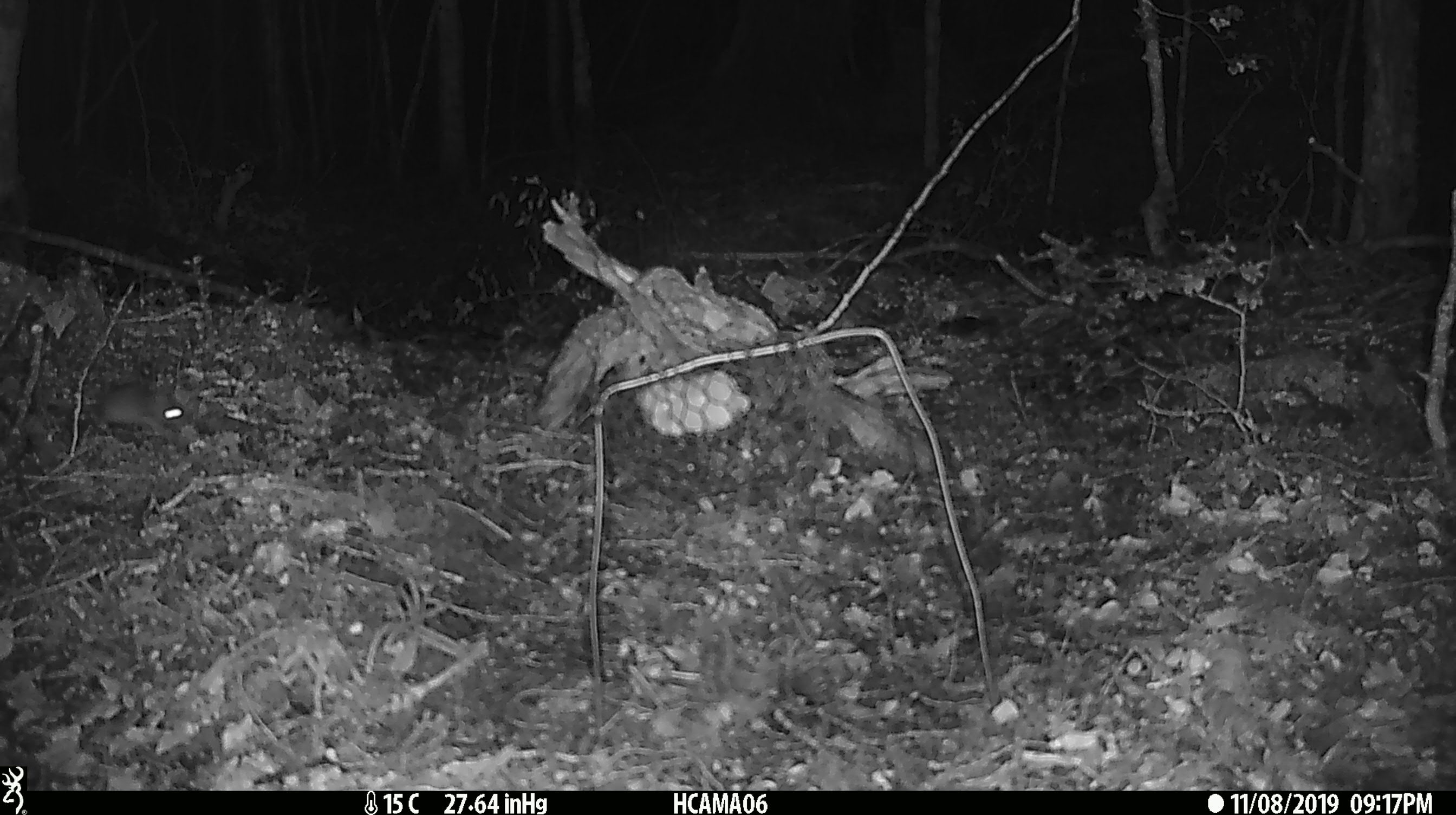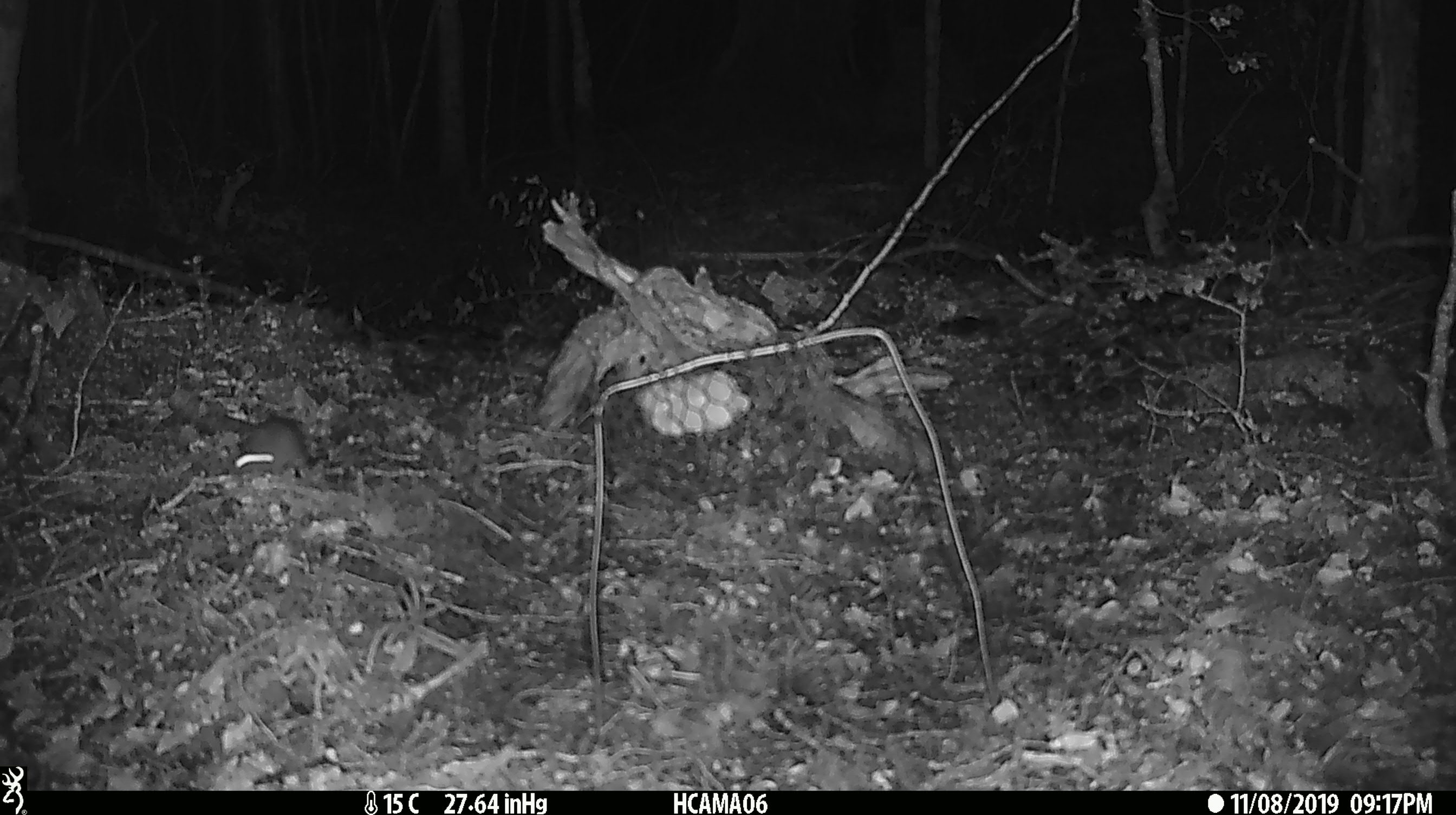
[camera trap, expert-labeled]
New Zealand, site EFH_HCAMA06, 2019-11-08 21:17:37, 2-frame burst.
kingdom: Animalia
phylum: Chordata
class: Mammalia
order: Rodentia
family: Muridae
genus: Mus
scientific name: Mus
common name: mouse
Mouse (Mus).